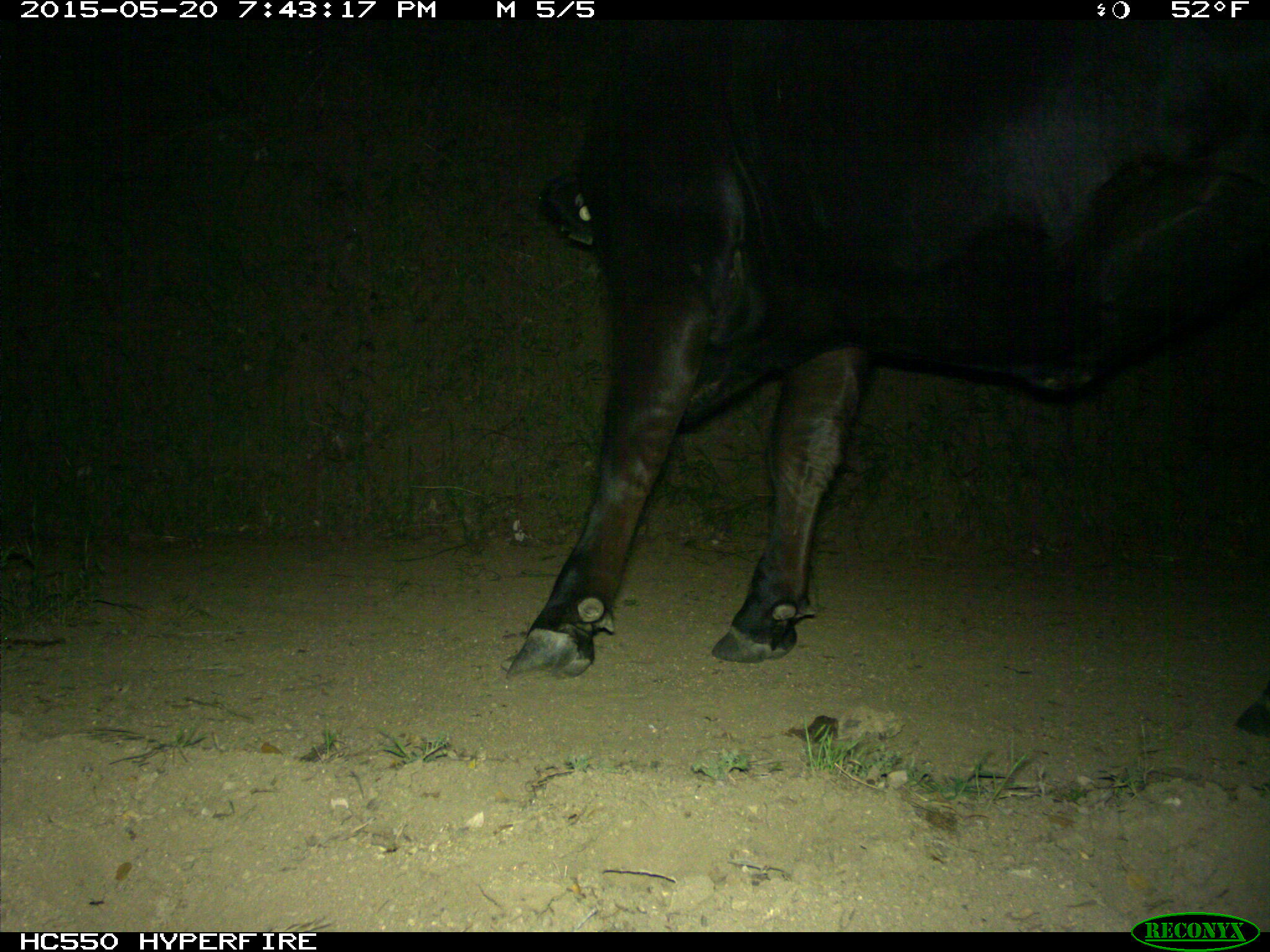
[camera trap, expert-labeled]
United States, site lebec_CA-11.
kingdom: Animalia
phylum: Chordata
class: Mammalia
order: Artiodactyla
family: Bovidae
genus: Bos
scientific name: Bos taurus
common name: domestic cow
Bos taurus (domestic cow).